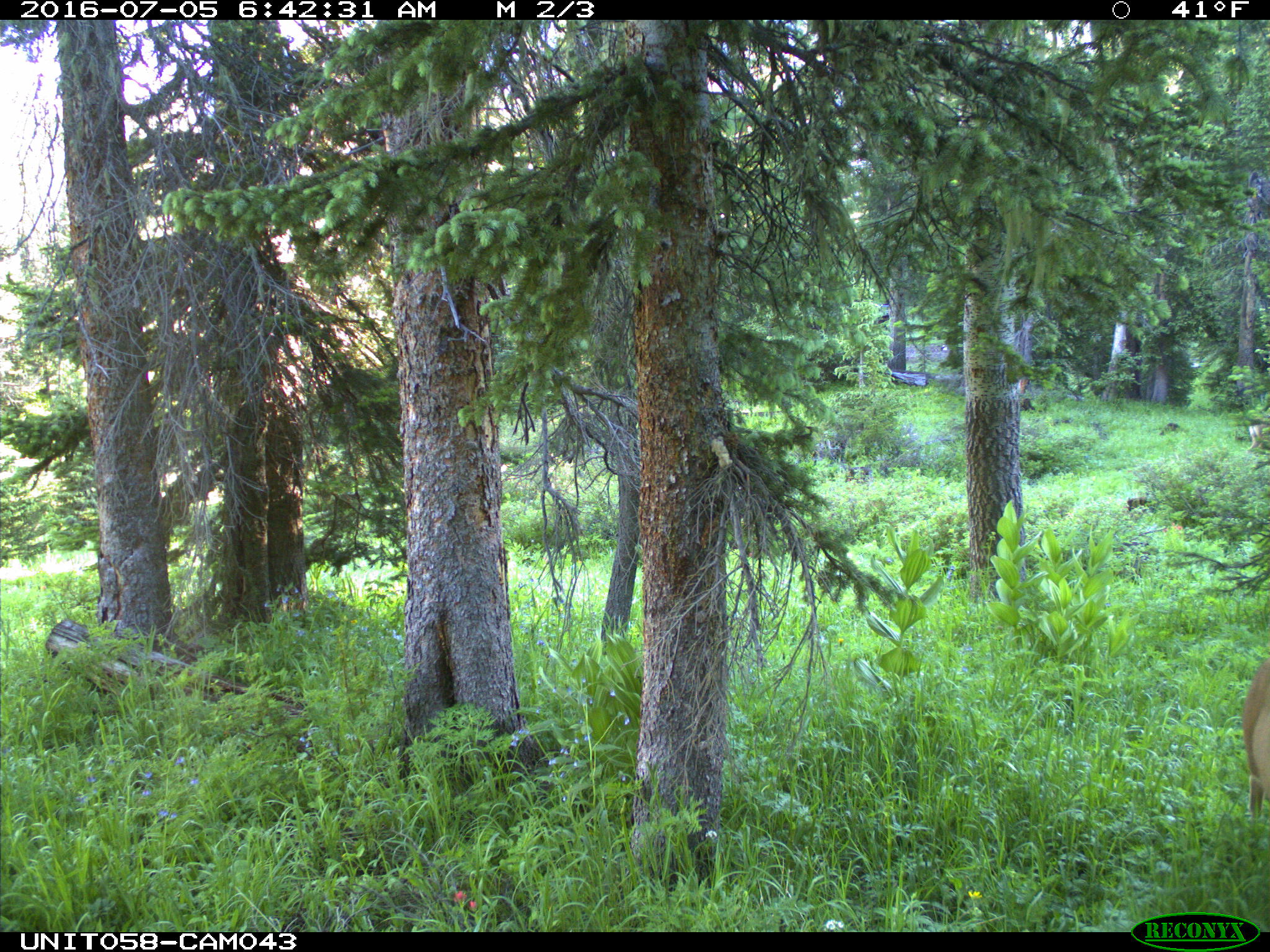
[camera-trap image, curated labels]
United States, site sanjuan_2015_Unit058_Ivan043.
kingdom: Animalia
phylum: Chordata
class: Mammalia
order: Artiodactyla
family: Cervidae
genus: Odocoileus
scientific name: Odocoileus hemionus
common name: mule deer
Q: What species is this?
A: Odocoileus hemionus (mule deer).